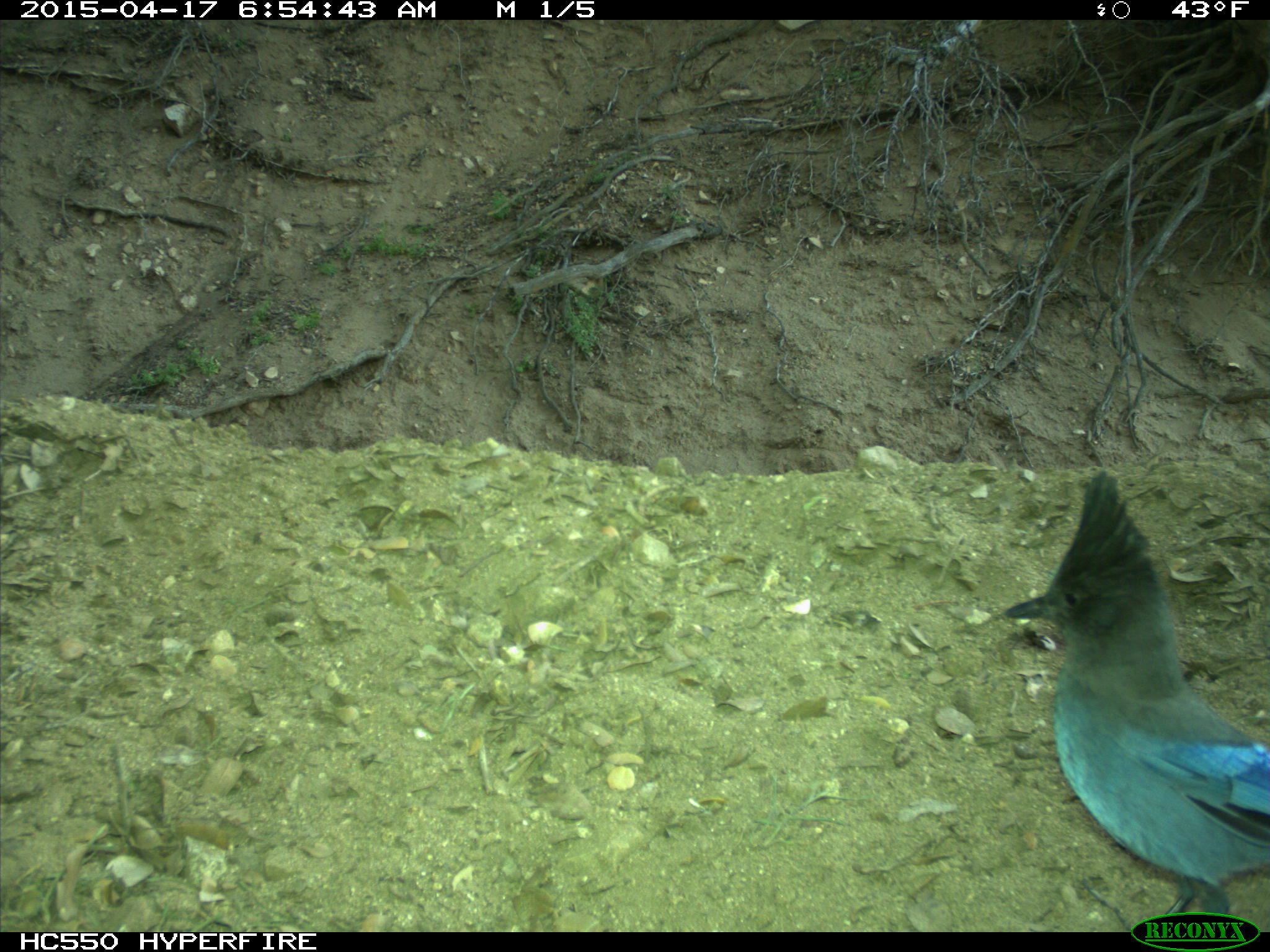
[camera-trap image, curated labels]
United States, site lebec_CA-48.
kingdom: Animalia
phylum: Chordata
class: Aves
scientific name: Aves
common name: birds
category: unidentified bird